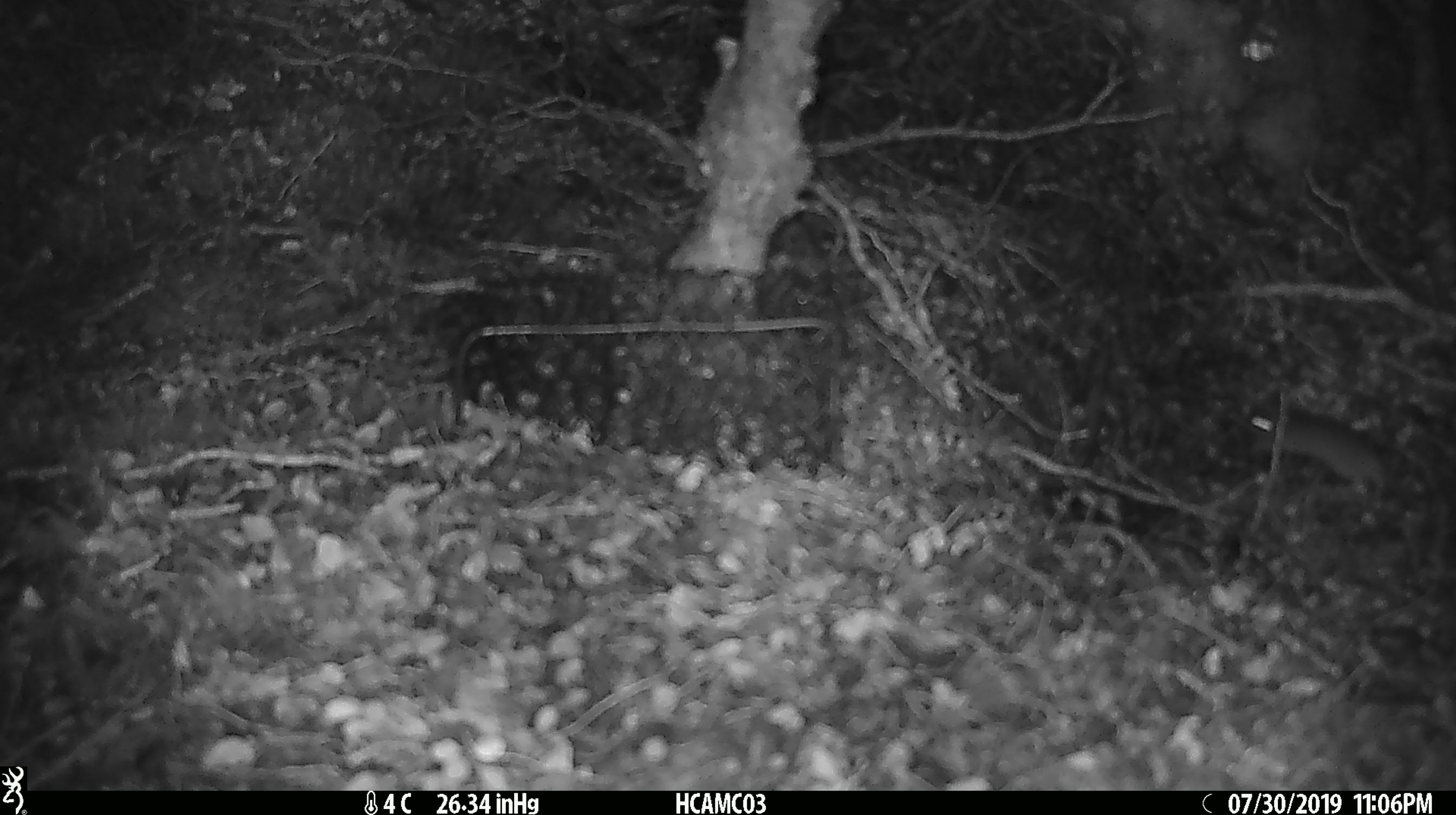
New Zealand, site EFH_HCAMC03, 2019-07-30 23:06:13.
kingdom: Animalia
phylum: Chordata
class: Mammalia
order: Rodentia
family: Muridae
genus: Mus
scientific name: Mus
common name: mouse